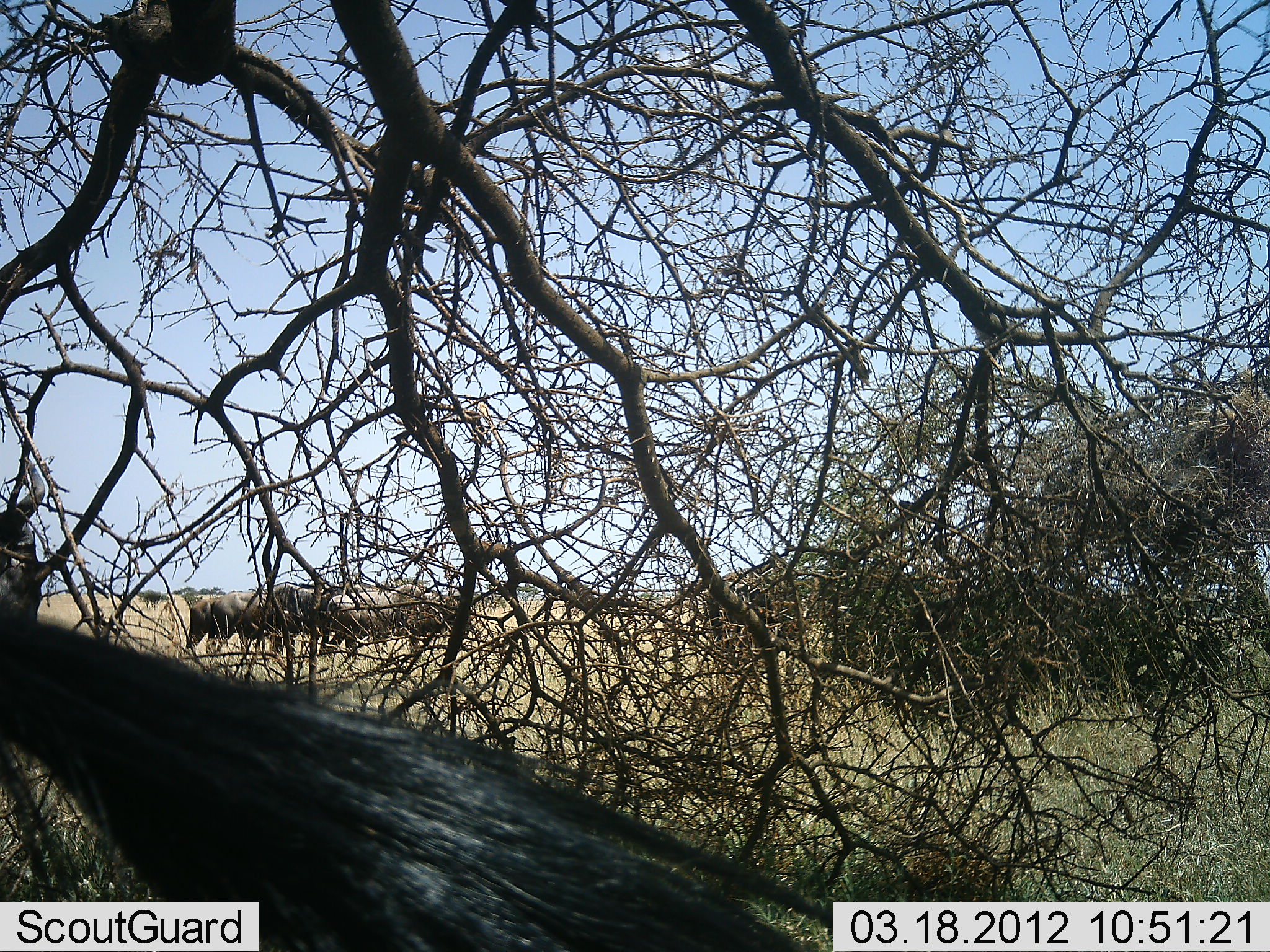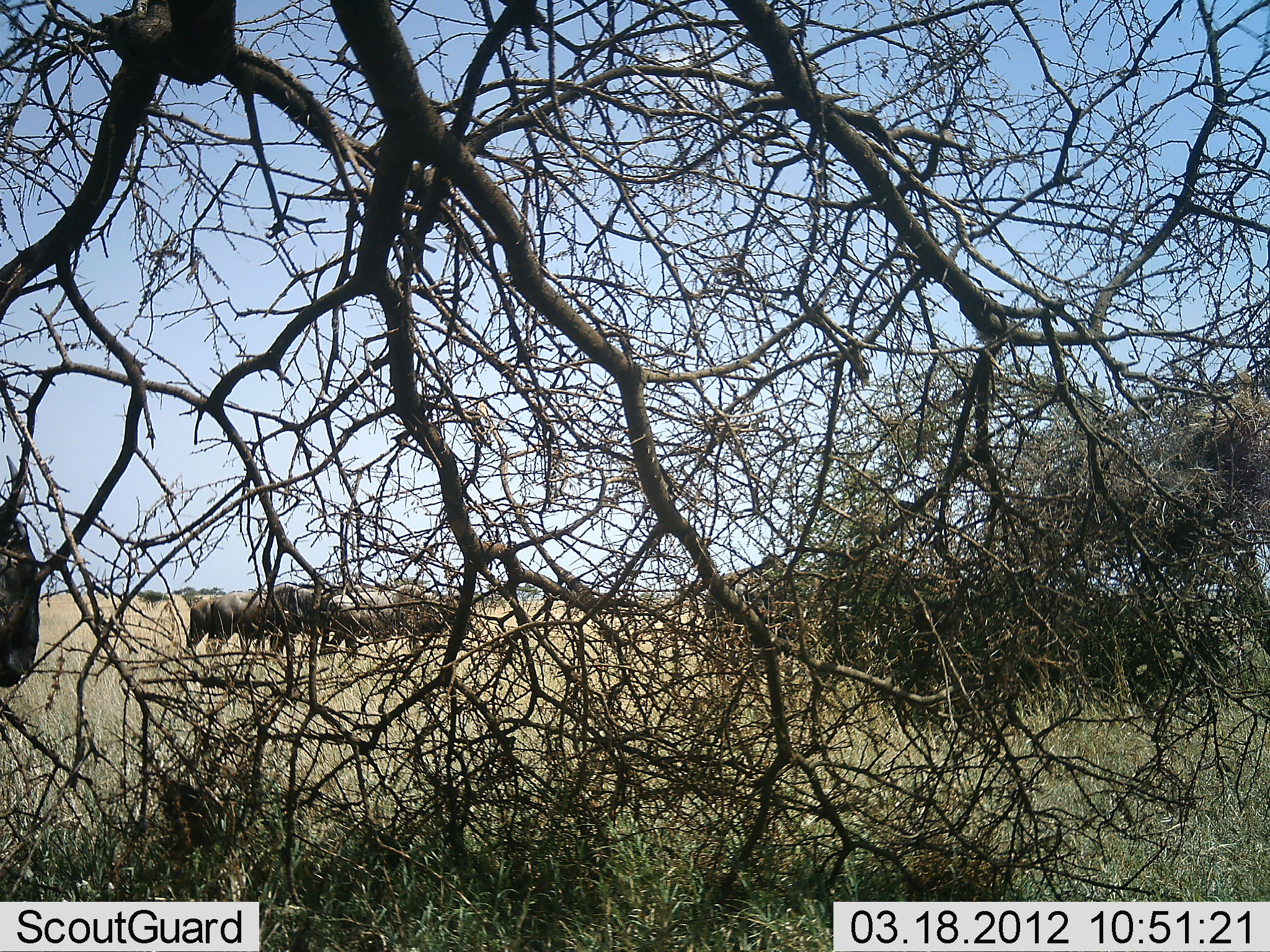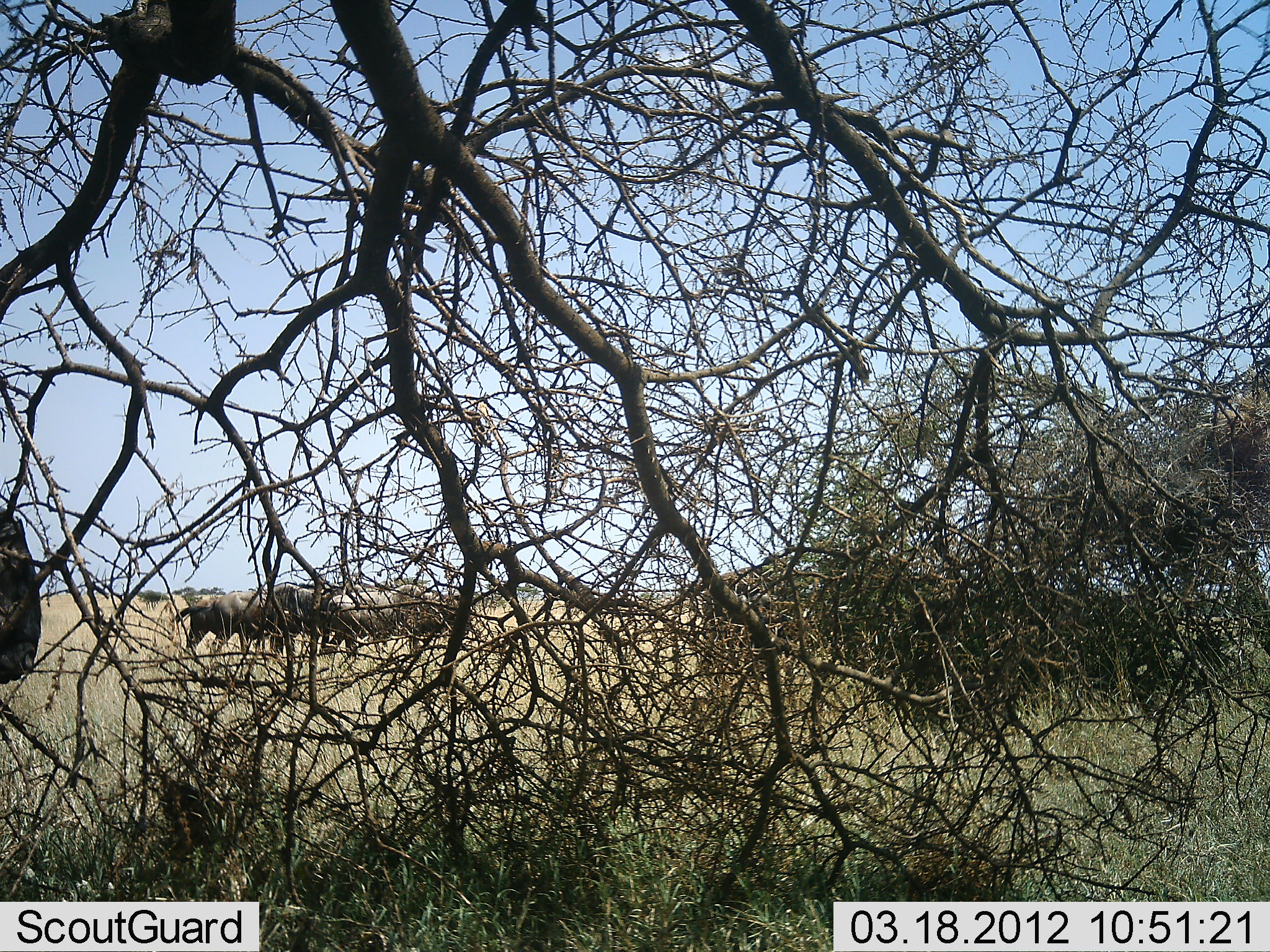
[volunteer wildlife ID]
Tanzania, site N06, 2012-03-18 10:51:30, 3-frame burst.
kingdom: Animalia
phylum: Chordata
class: Mammalia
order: Artiodactyla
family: Bovidae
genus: Connochaetes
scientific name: Connochaetes taurinus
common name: blue wildebeest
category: wildebeest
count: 5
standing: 95%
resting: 0%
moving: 5%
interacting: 0%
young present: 0%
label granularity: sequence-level